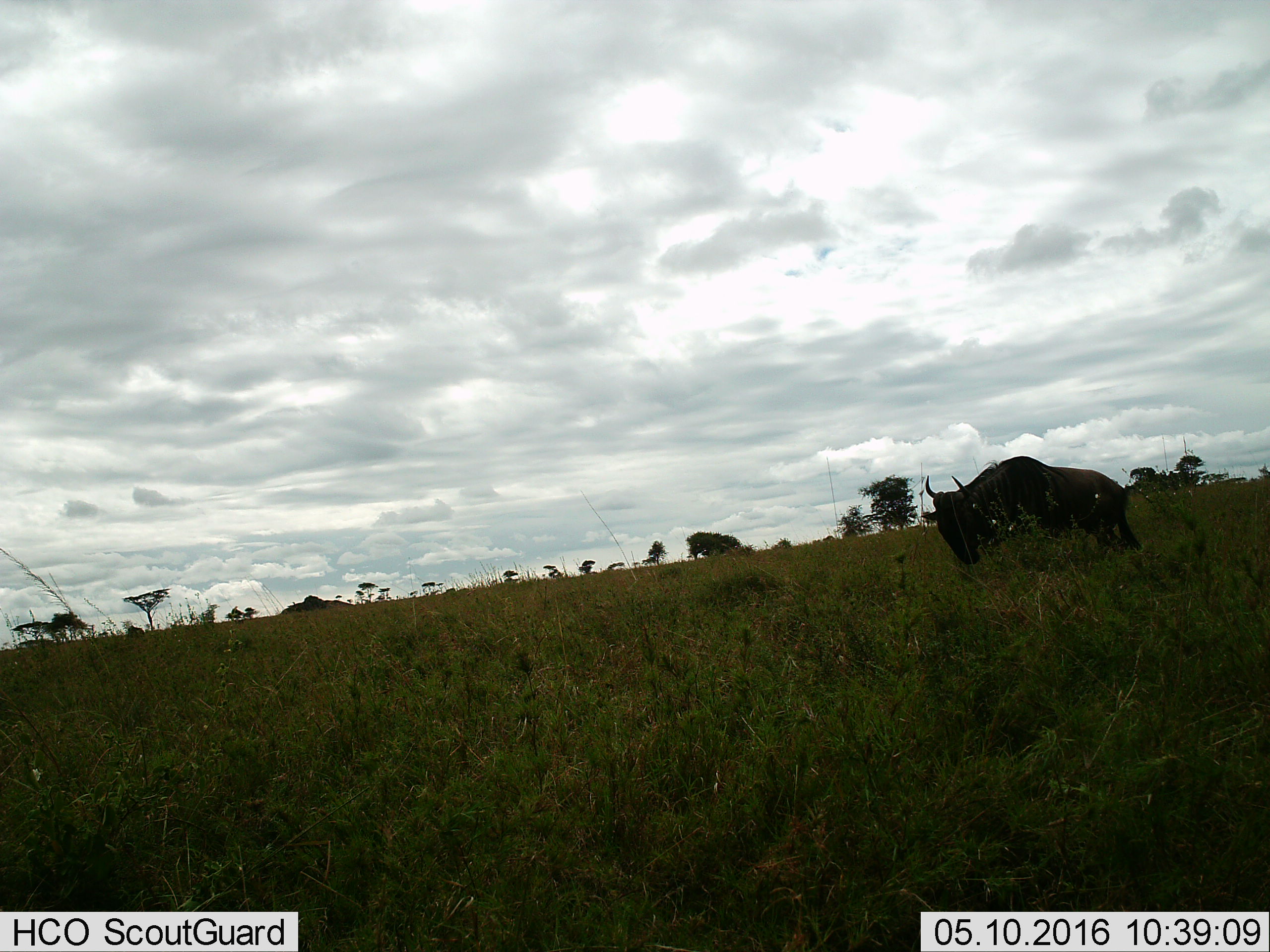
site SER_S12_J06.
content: unidentified animal